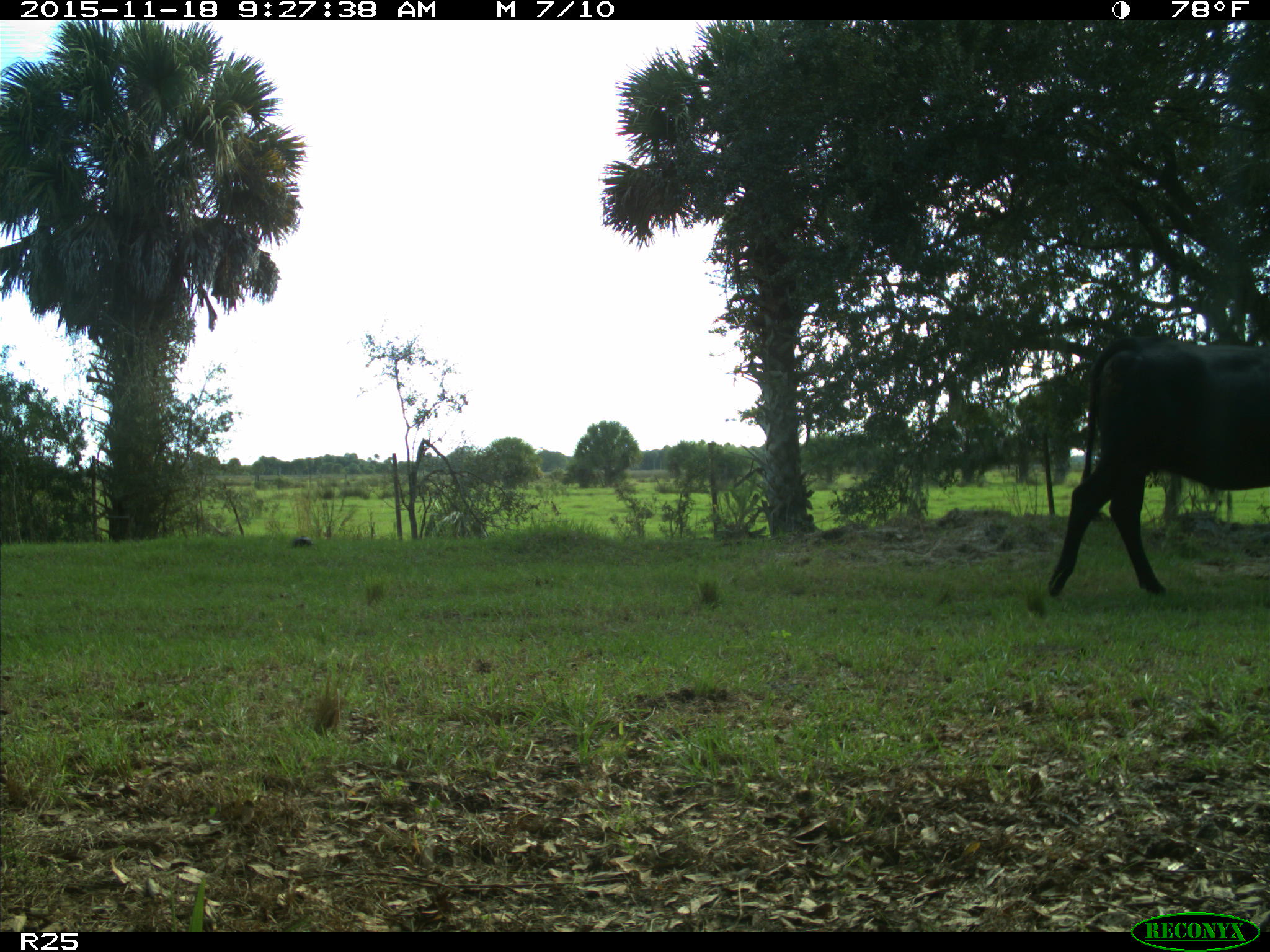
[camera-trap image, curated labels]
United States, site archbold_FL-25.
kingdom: Animalia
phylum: Chordata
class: Mammalia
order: Artiodactyla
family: Bovidae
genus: Bos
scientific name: Bos taurus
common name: domestic cow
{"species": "Bos taurus (domestic cow)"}